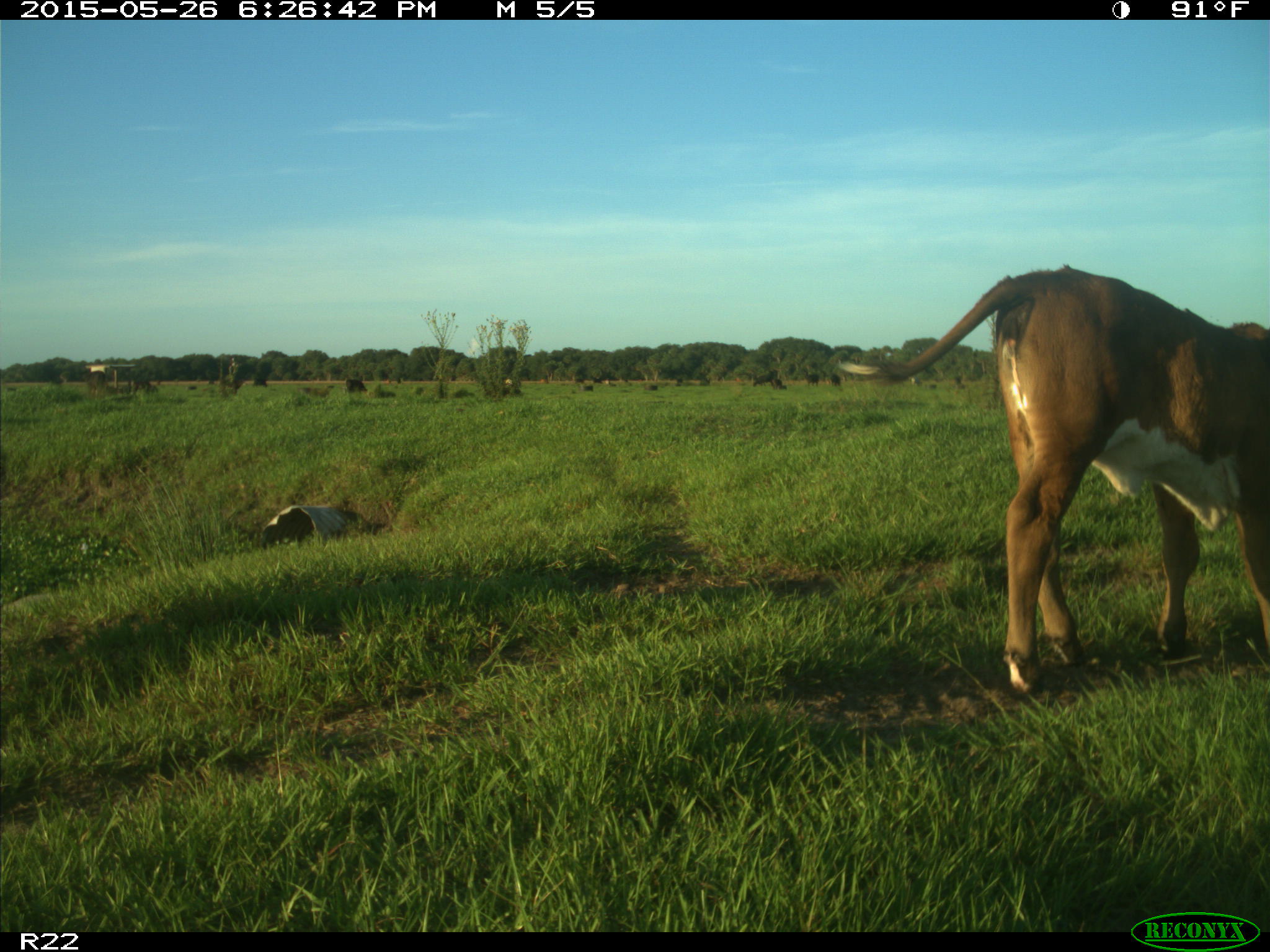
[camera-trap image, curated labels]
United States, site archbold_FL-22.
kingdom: Animalia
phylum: Chordata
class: Mammalia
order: Artiodactyla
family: Bovidae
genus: Bos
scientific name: Bos taurus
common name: domestic cow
Bos taurus (domestic cow).